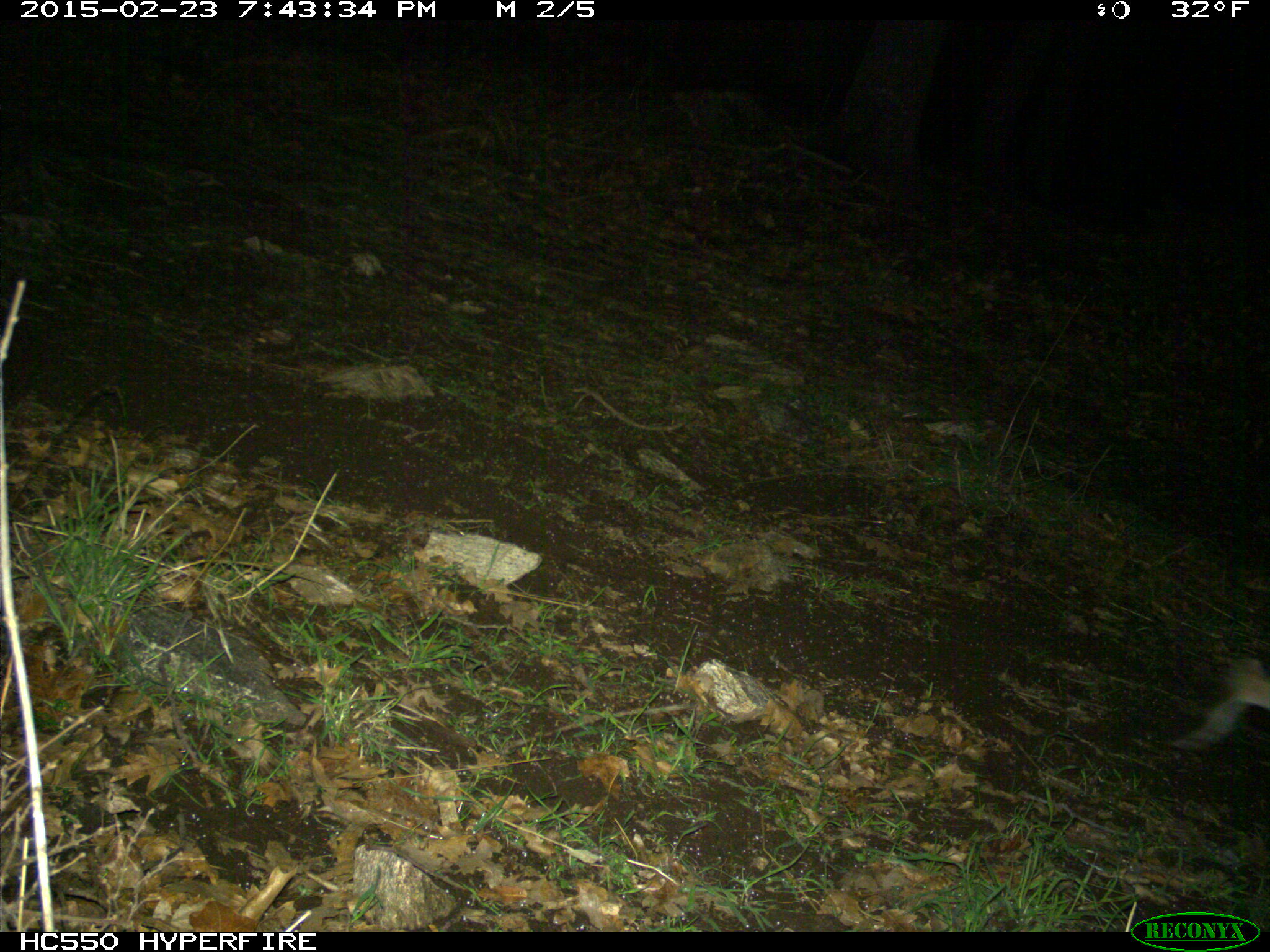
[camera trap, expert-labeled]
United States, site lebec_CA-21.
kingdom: Animalia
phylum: Chordata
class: Mammalia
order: Carnivora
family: Felidae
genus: Lynx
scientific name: Lynx rufus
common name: bobcat